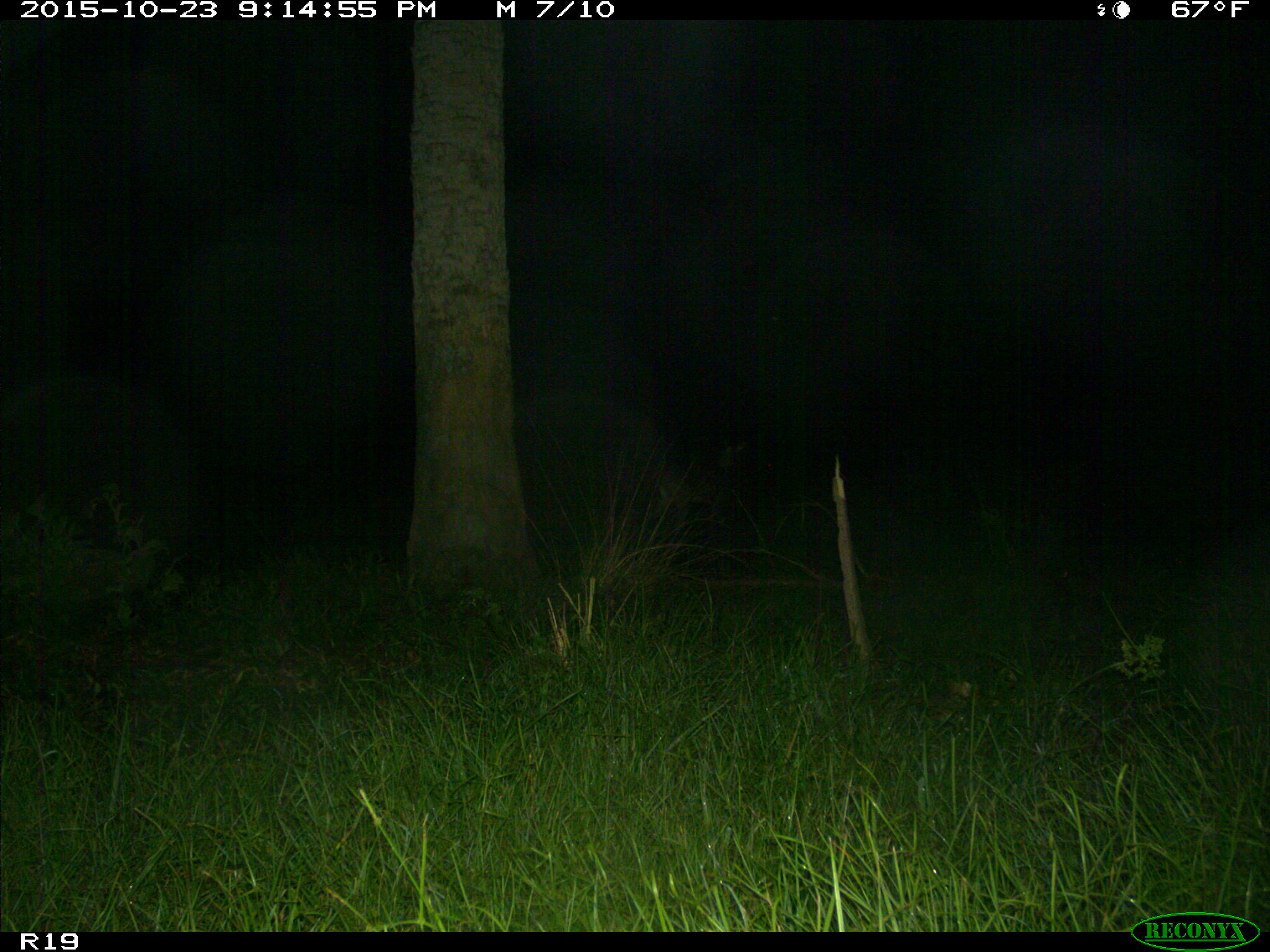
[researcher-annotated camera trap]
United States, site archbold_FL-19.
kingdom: Animalia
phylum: Chordata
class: Mammalia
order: Artiodactyla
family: Cervidae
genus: Odocoileus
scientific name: Odocoileus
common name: deer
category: unidentified deer